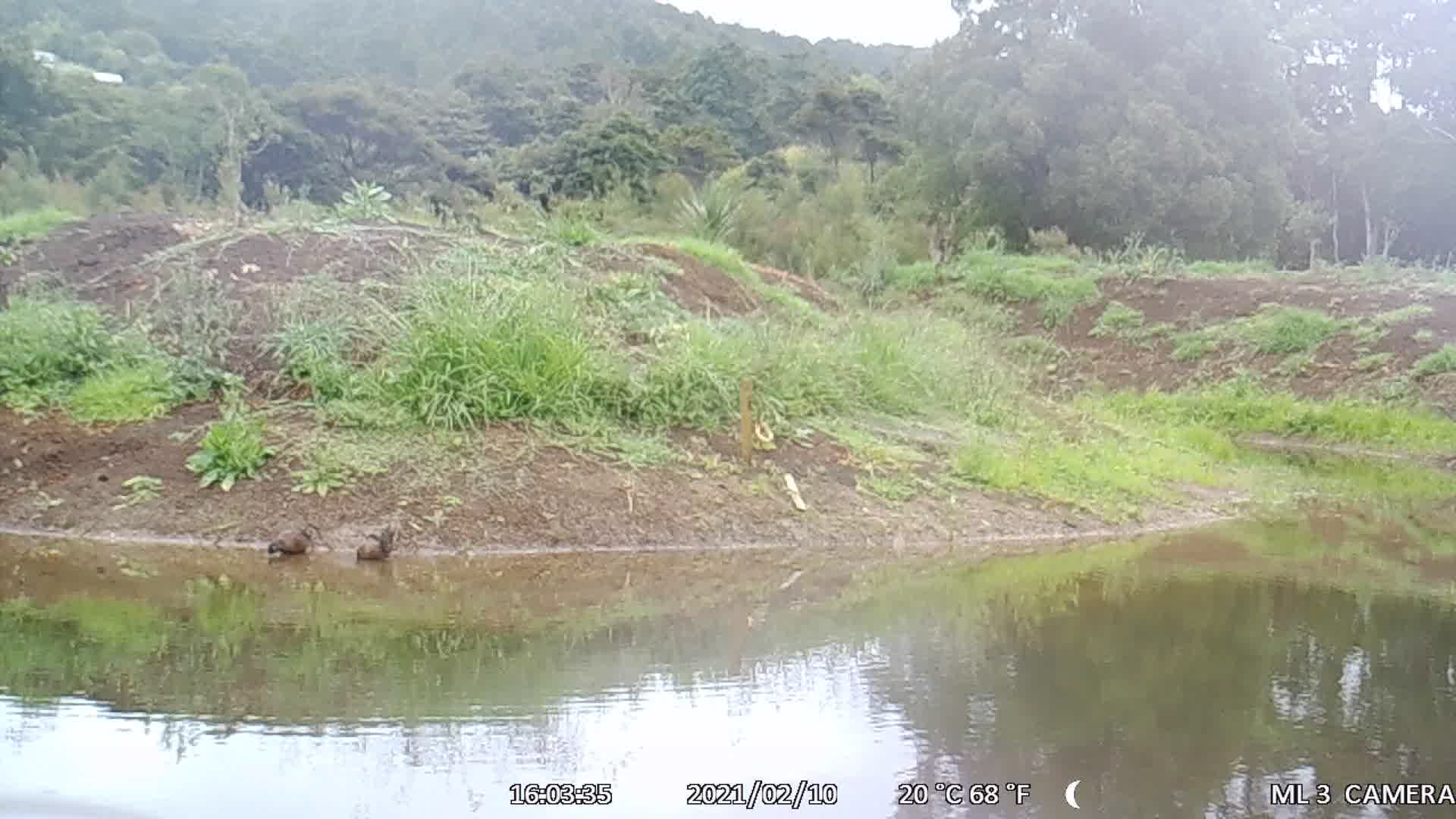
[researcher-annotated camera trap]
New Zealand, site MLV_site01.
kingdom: Animalia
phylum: Chordata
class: Aves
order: Anseriformes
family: Anatidae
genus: Anas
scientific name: Anas chlorotis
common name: brown teal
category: pateke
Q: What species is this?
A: Pateke (brown teal) (Anas chlorotis).